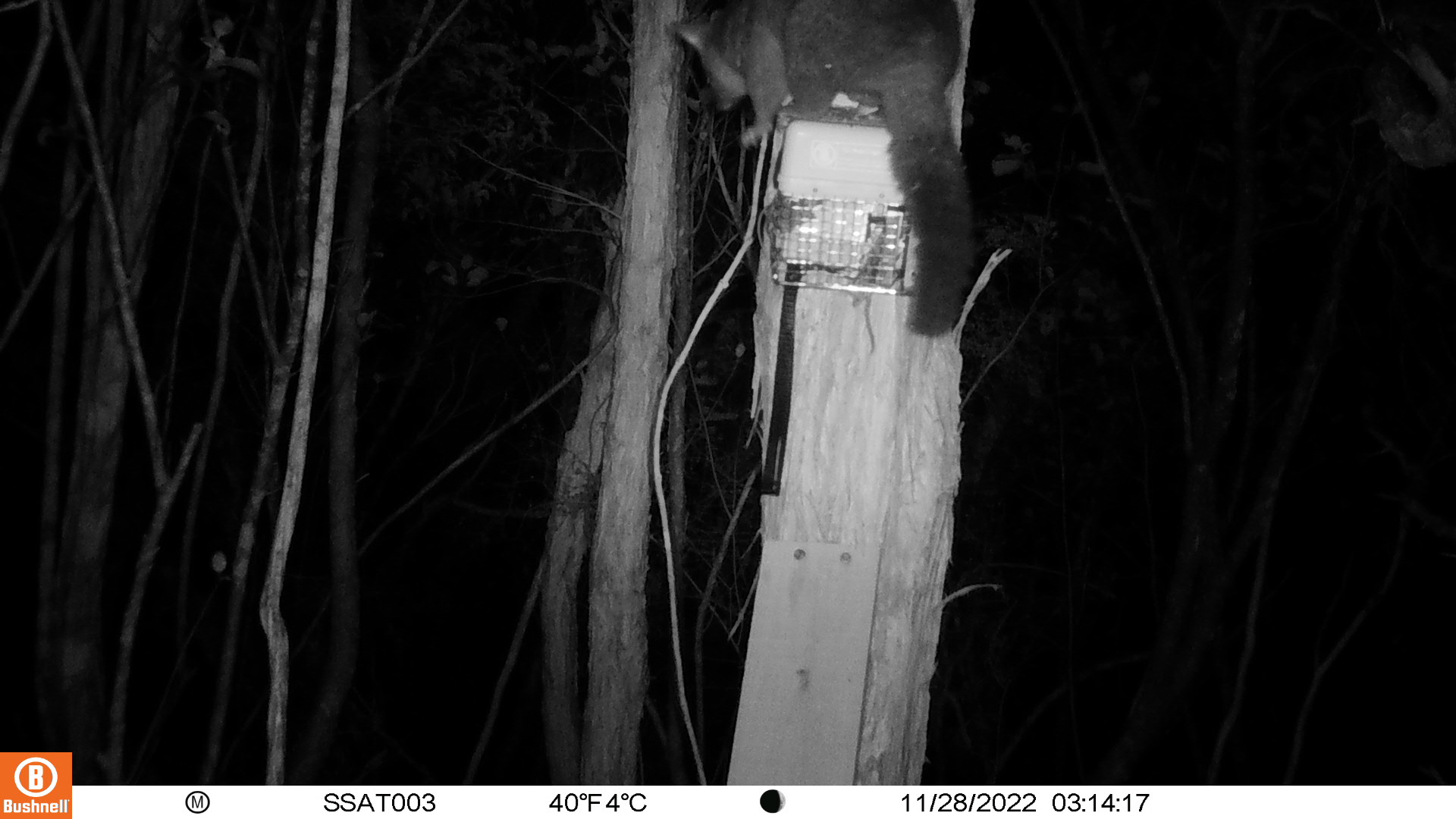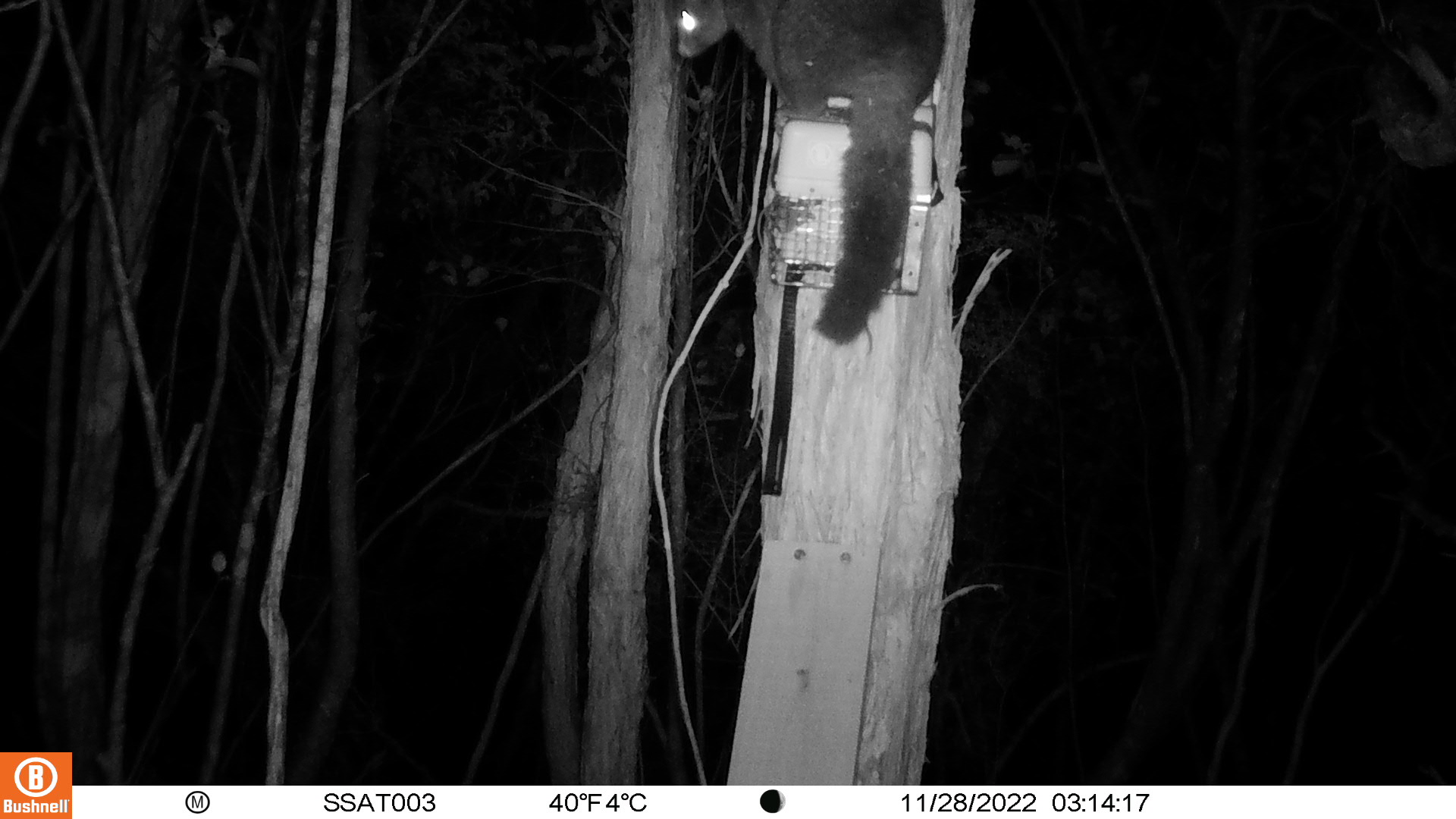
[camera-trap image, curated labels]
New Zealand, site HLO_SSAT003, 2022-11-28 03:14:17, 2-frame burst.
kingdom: Animalia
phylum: Chordata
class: Mammalia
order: Diprotodontia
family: Phalangeridae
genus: Trichosurus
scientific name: Trichosurus vulpecula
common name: common brushtail possum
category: possum